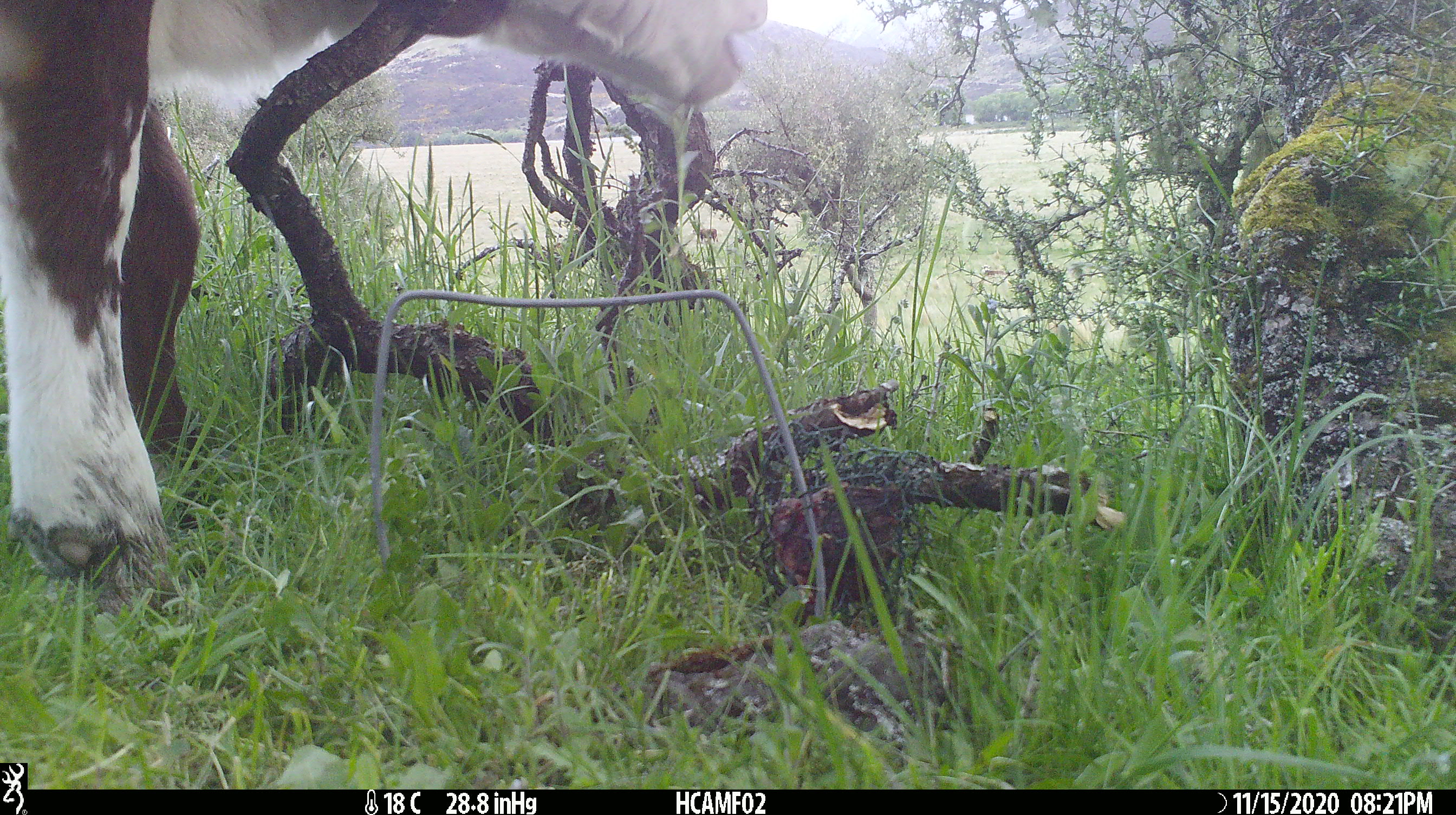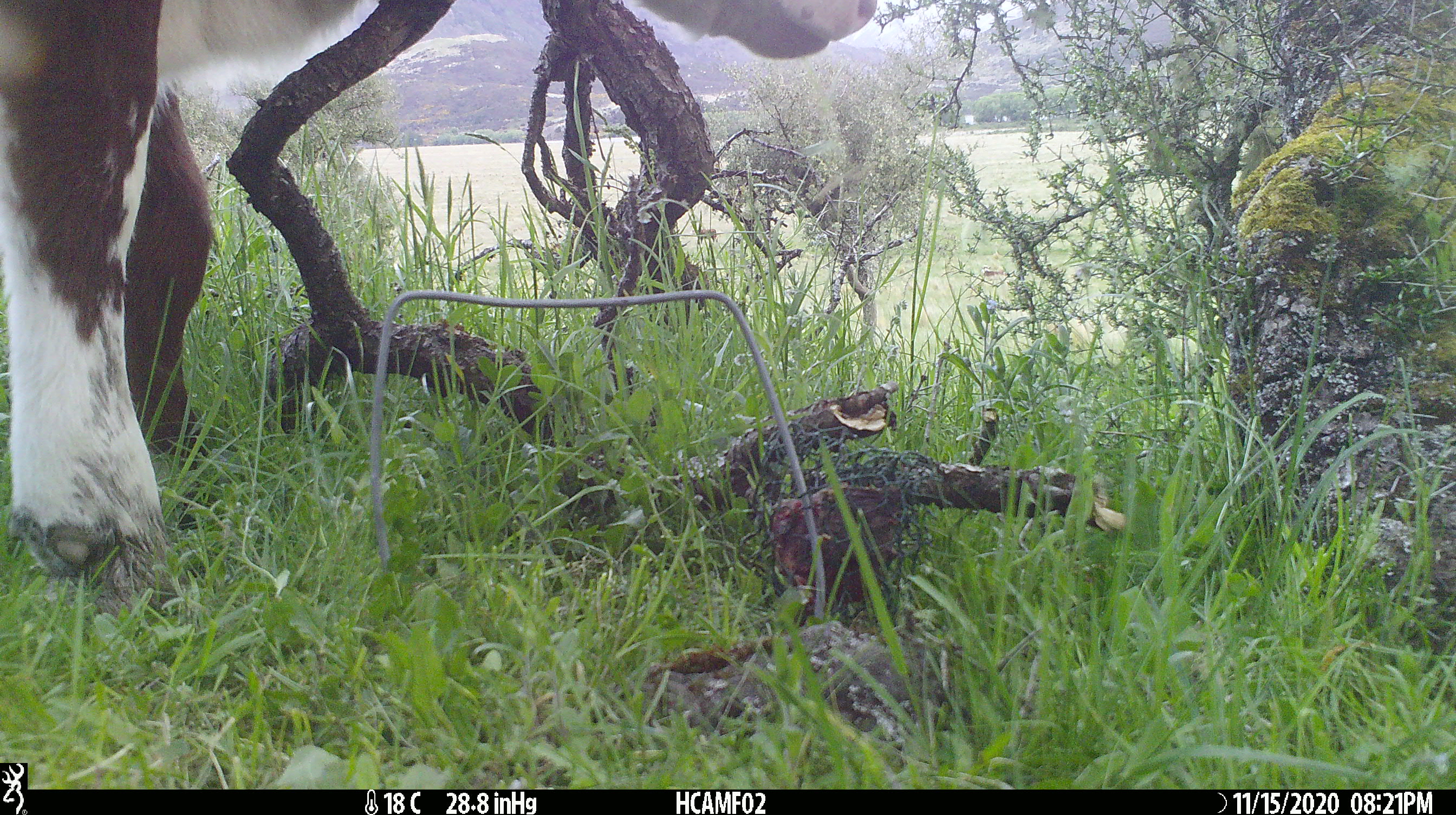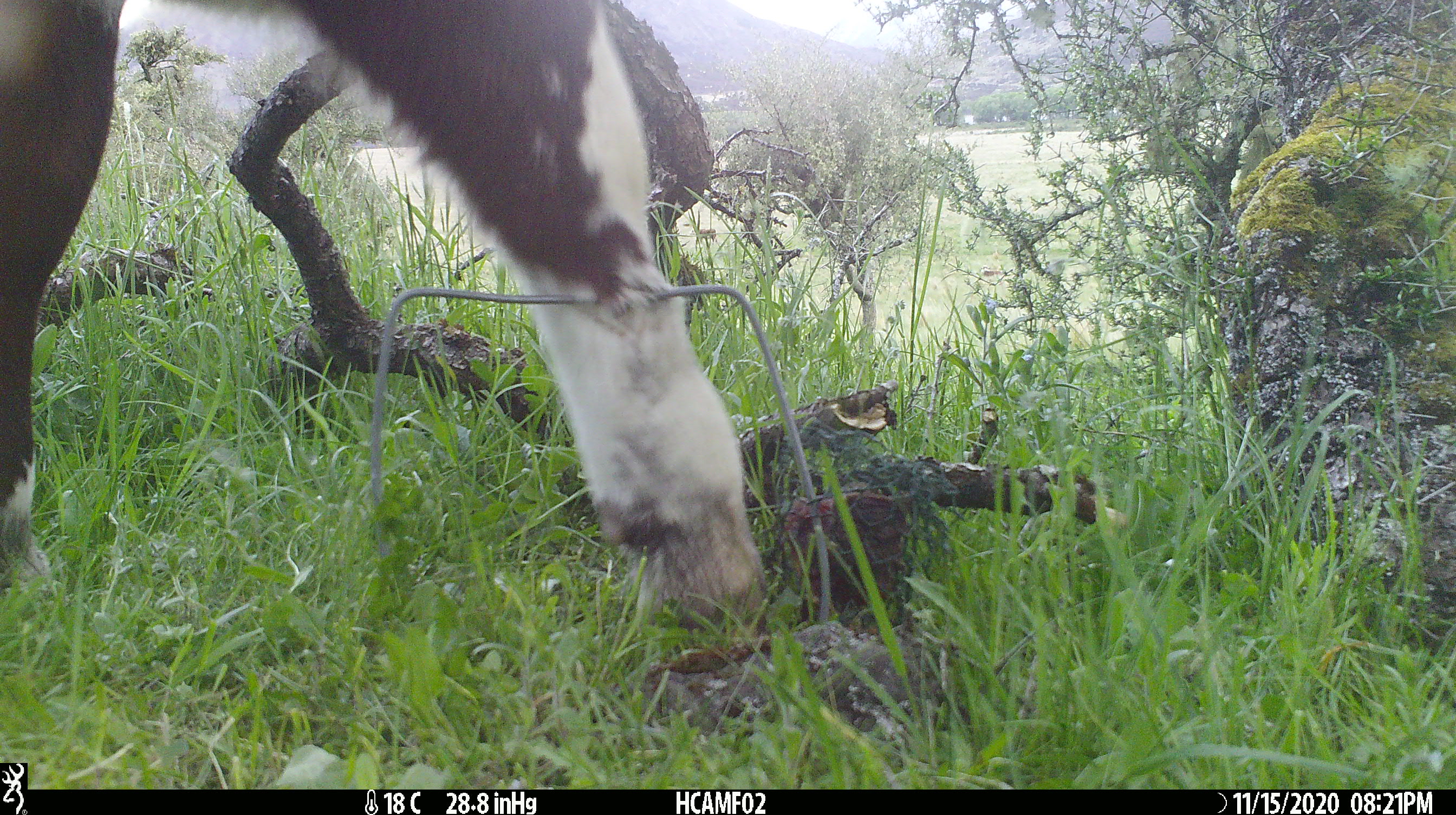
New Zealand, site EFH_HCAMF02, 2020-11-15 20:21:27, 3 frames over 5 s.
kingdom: Animalia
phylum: Chordata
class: Mammalia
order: Artiodactyla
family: Bovidae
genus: Bos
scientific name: Bos taurus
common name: domestic cow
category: cow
Cow (domestic cow) (Bos taurus).